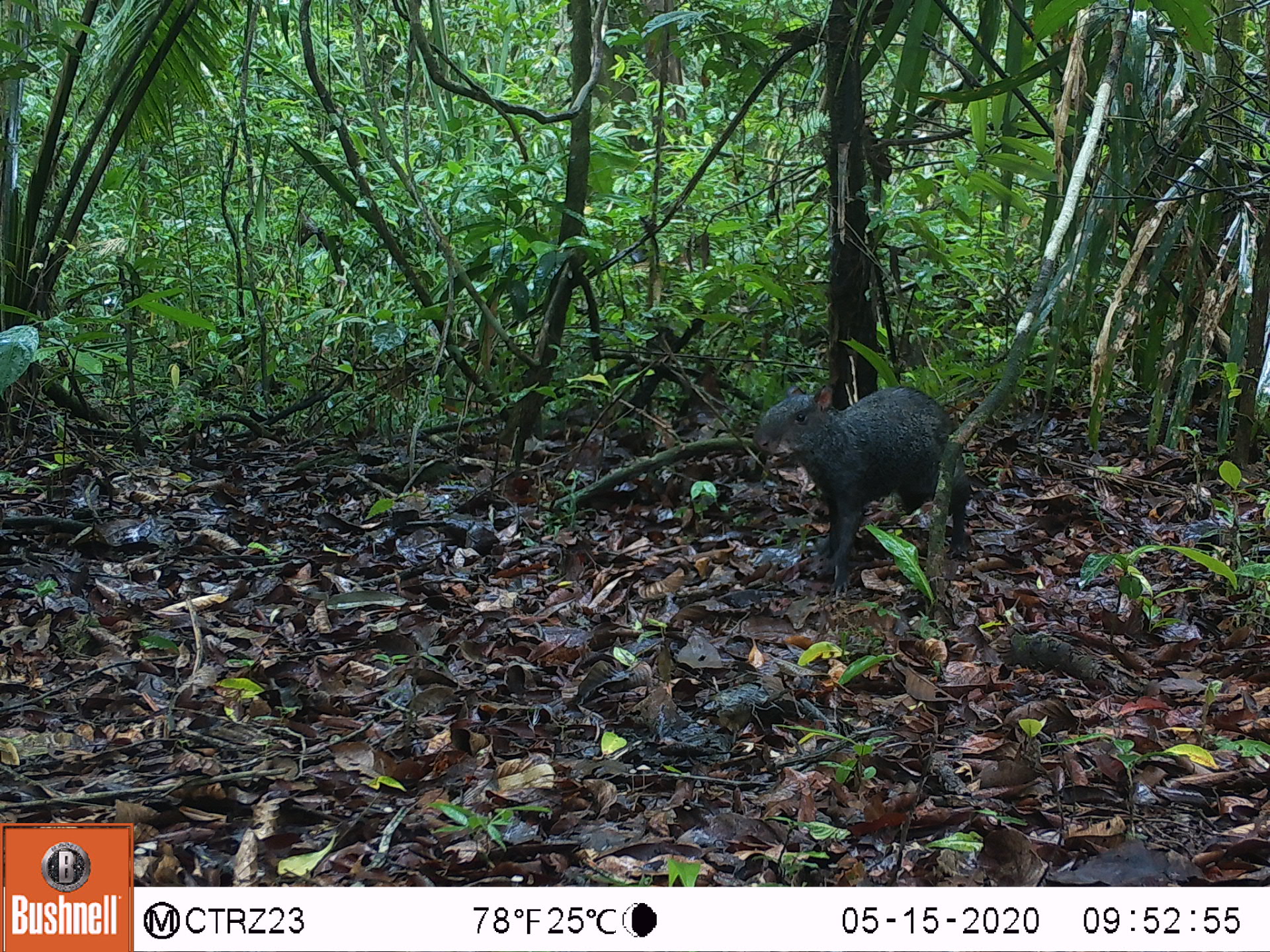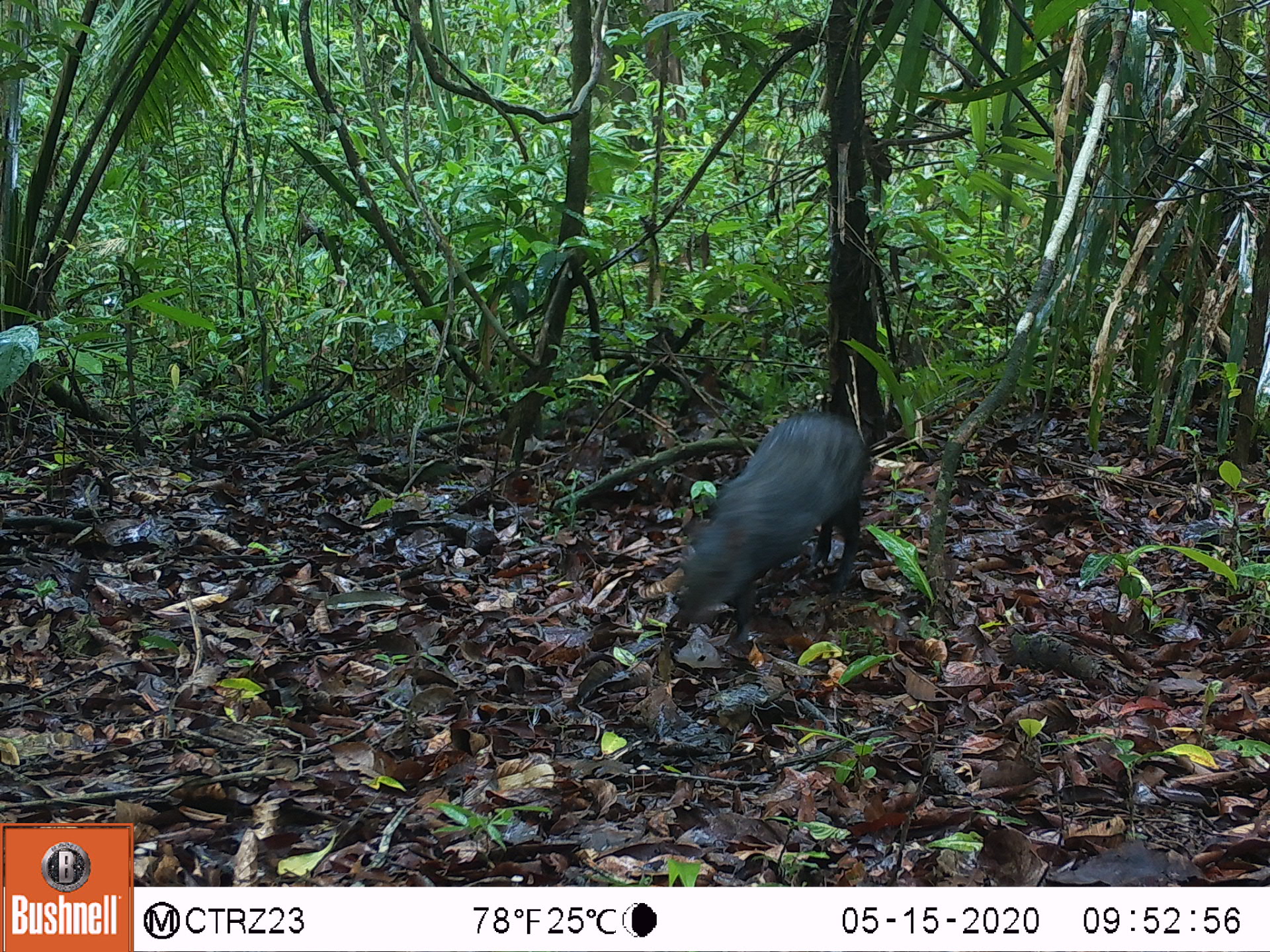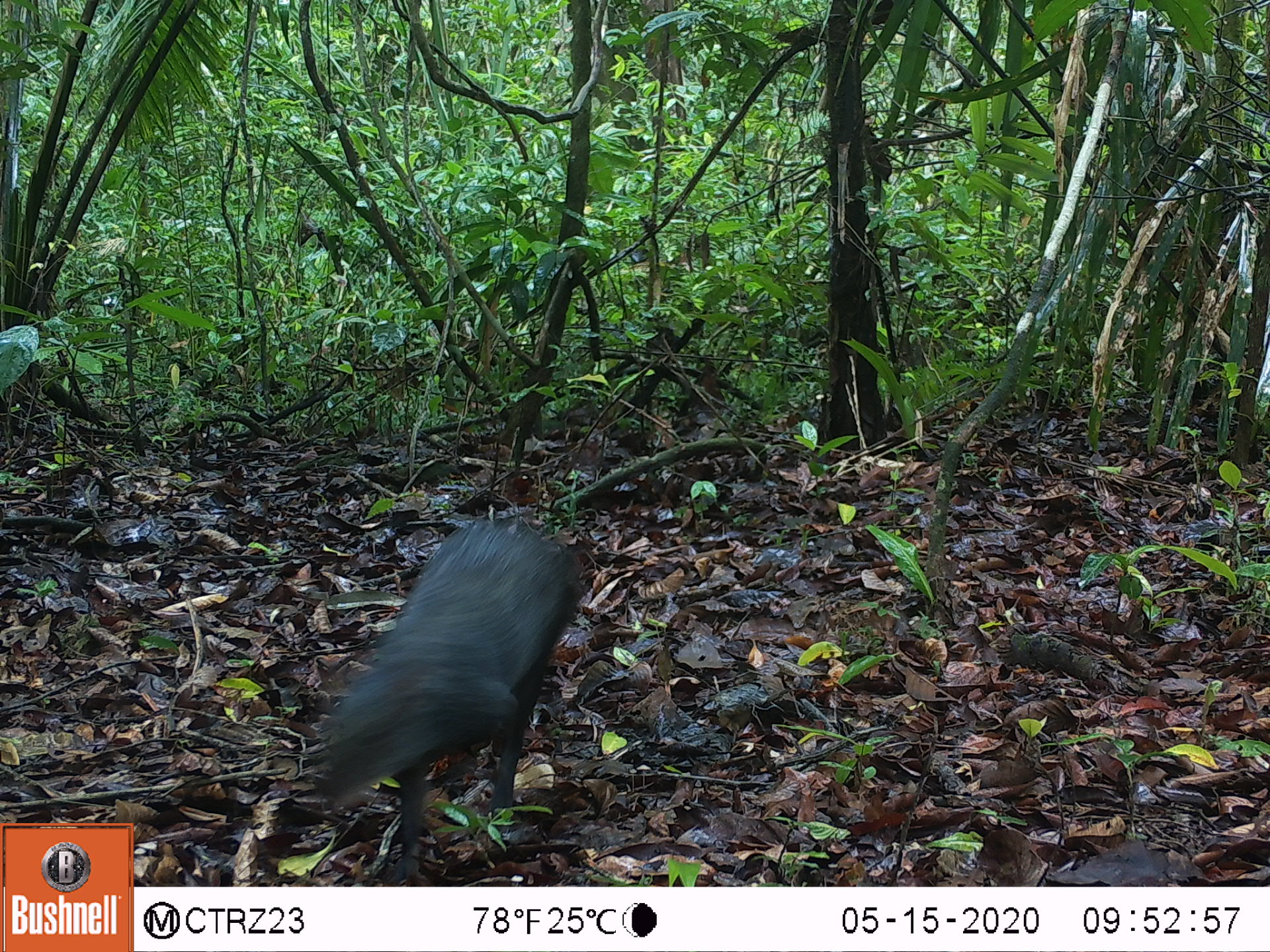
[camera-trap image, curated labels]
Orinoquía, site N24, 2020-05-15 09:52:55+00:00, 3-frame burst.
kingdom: Animalia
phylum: Chordata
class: Mammalia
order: Rodentia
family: Dasyproctidae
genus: Dasyprocta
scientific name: Dasyprocta fuliginosa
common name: black agouti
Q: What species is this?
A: Black agouti (Dasyprocta fuliginosa).